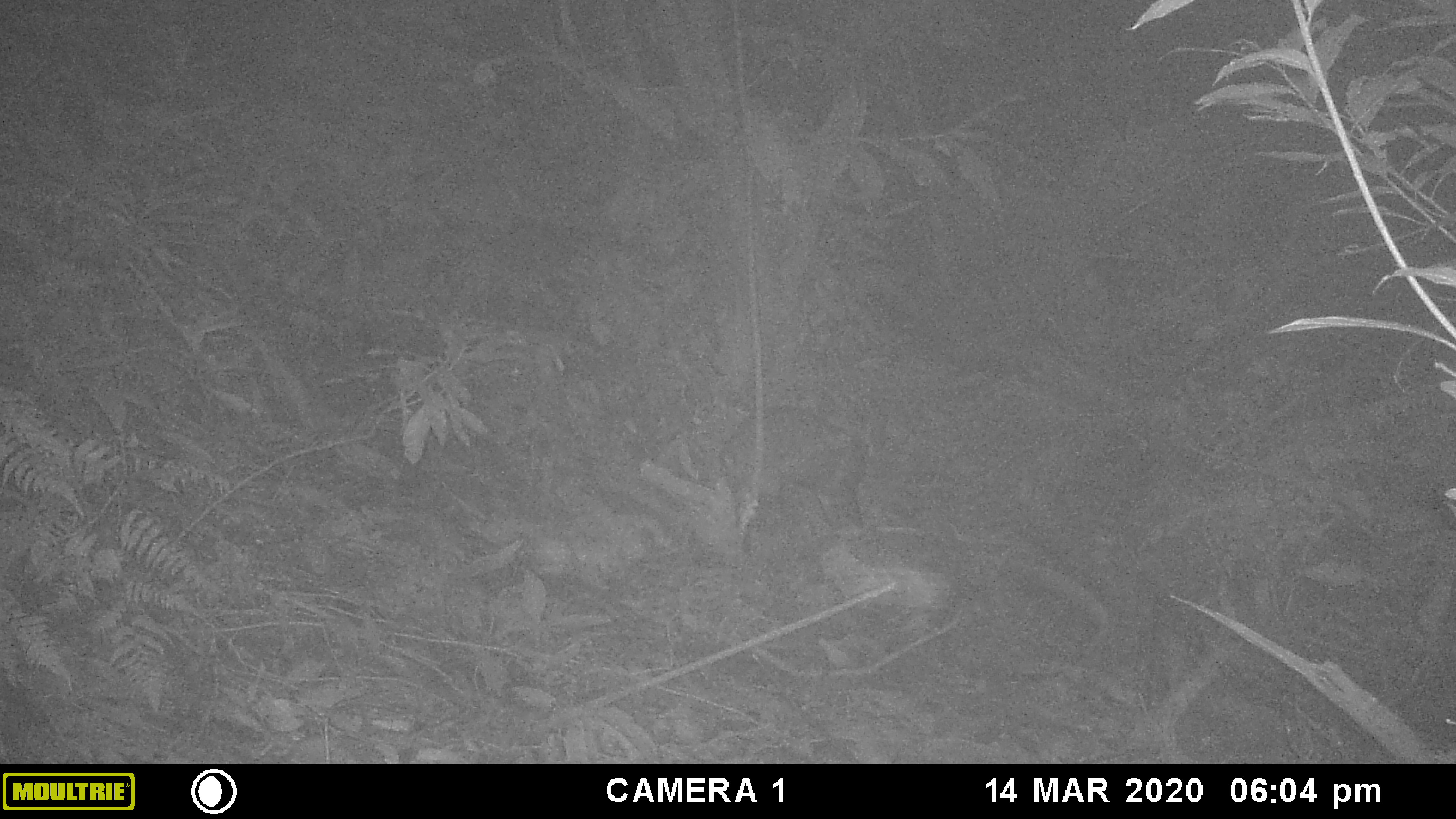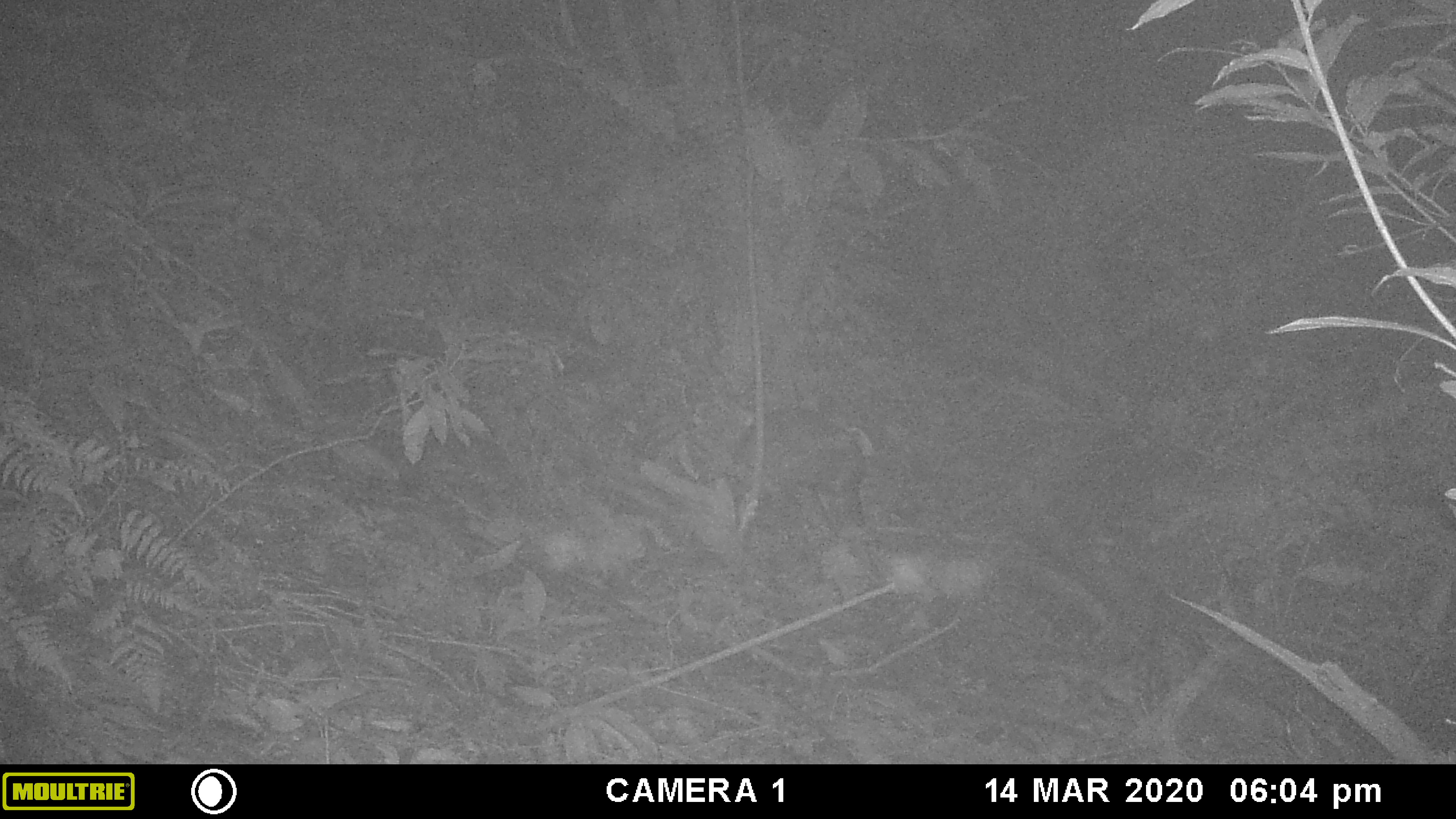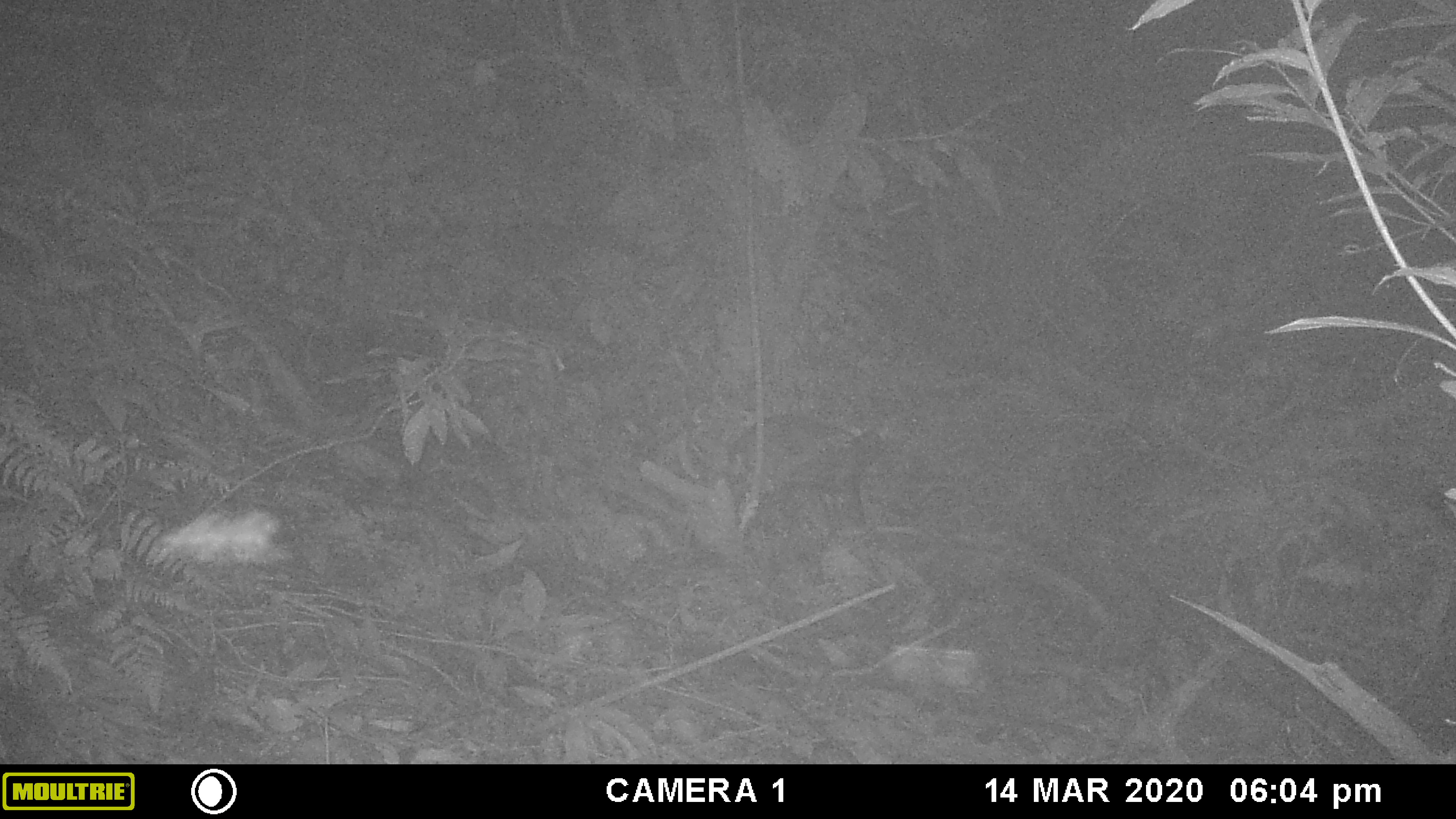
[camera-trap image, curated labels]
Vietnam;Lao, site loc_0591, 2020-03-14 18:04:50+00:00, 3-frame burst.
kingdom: Animalia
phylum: Chordata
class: Mammalia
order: Artiodactyla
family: Cervidae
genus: Muntiacus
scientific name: Muntiacus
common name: muntjacs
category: unidentified muntjac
Unidentified muntjac (muntjacs) (Muntiacus). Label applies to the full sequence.